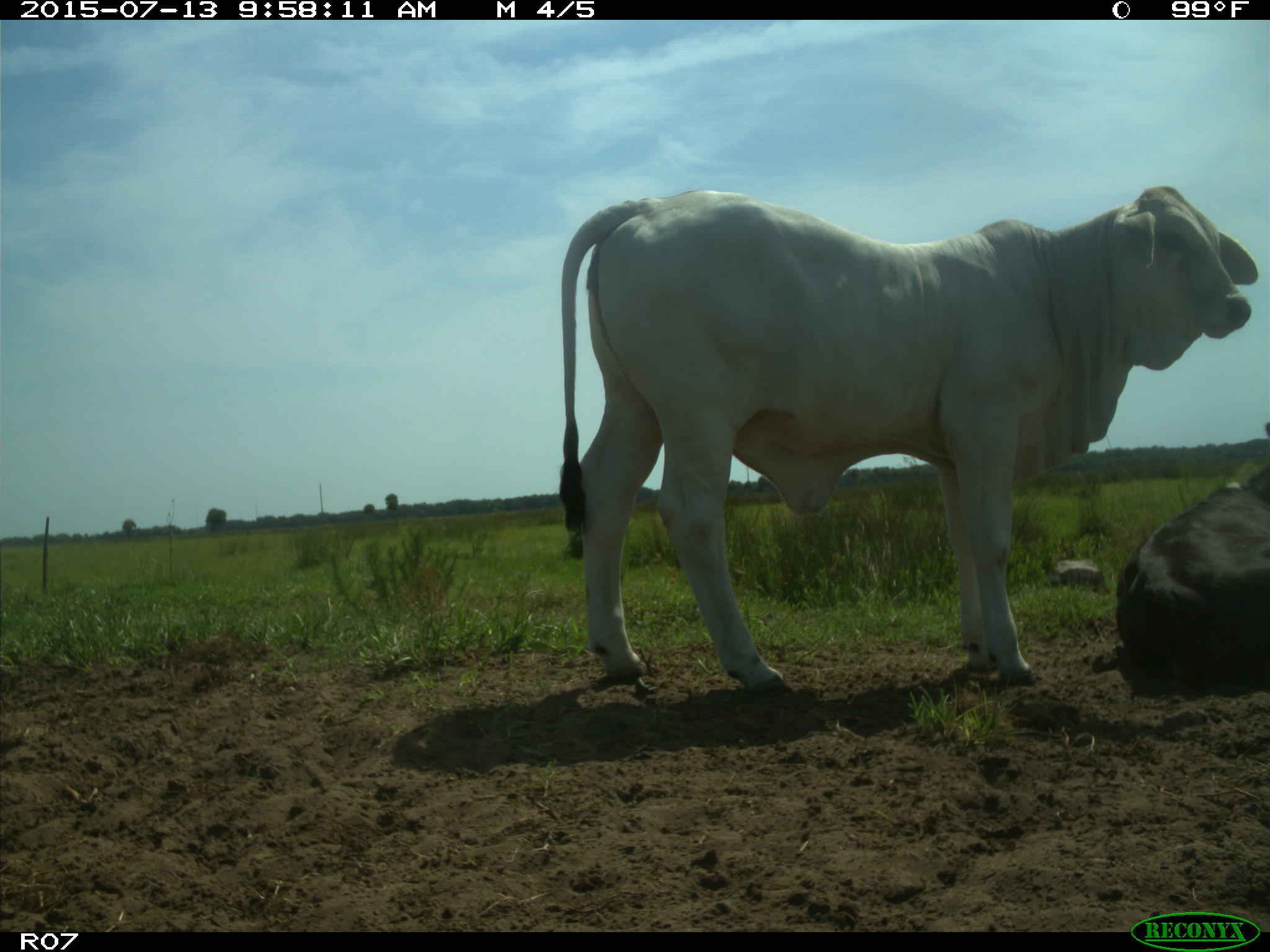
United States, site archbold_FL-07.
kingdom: Animalia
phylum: Chordata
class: Mammalia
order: Artiodactyla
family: Bovidae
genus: Bos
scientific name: Bos taurus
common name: domestic cow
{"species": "Bos taurus (domestic cow)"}